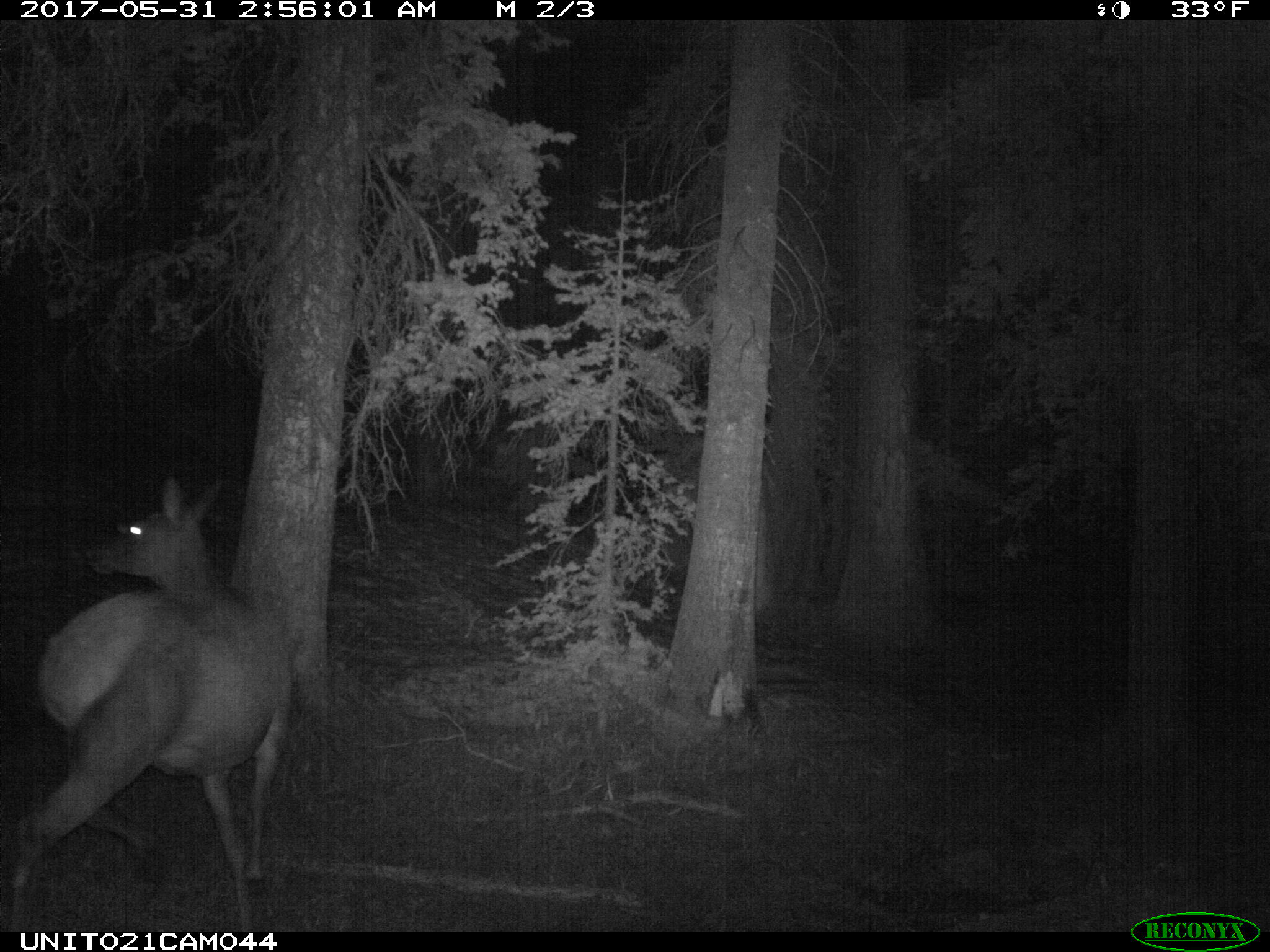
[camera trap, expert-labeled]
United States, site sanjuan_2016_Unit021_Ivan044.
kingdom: Animalia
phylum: Chordata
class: Mammalia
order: Artiodactyla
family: Cervidae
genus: Cervus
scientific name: Cervus elaphus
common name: red deer